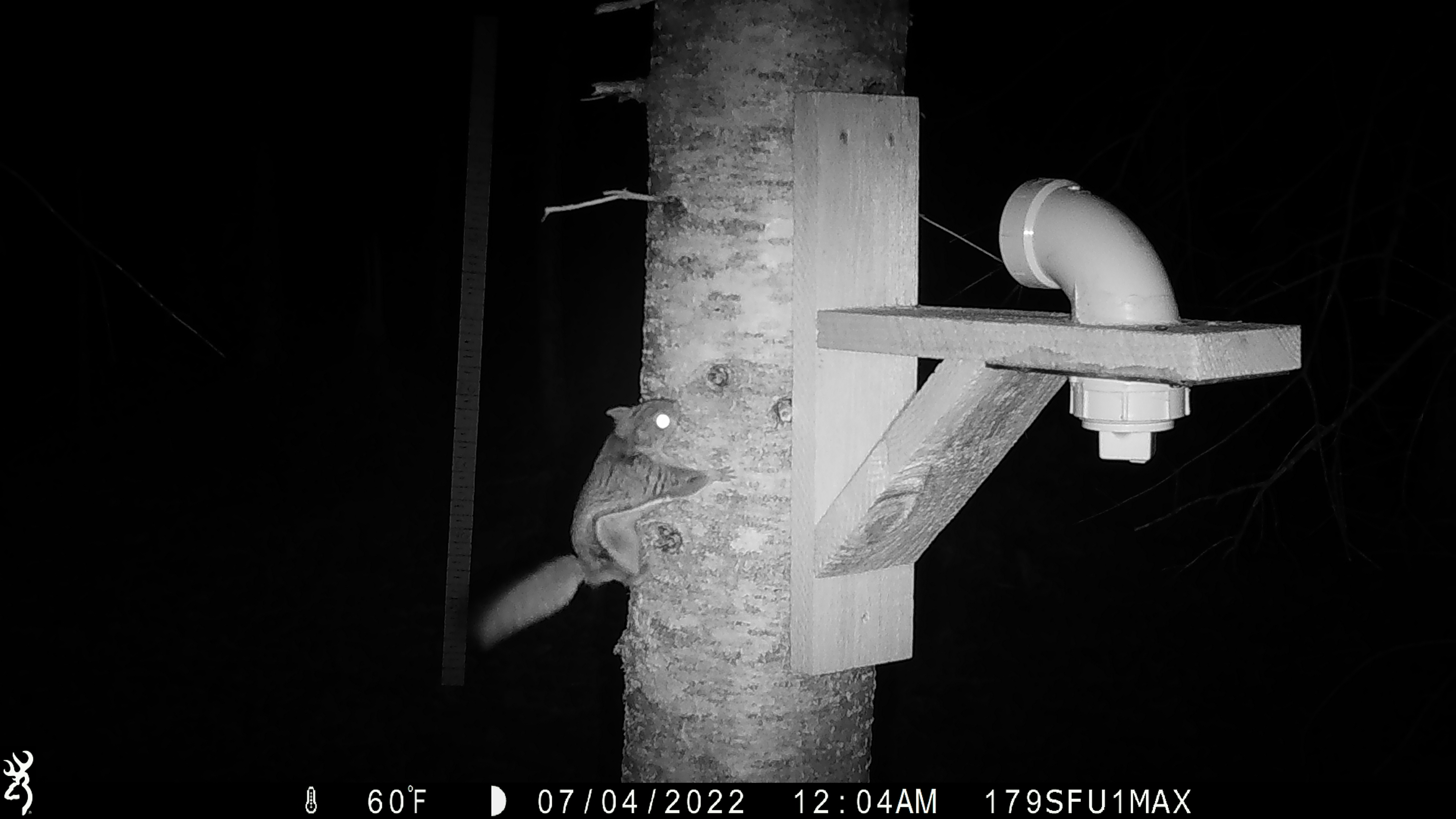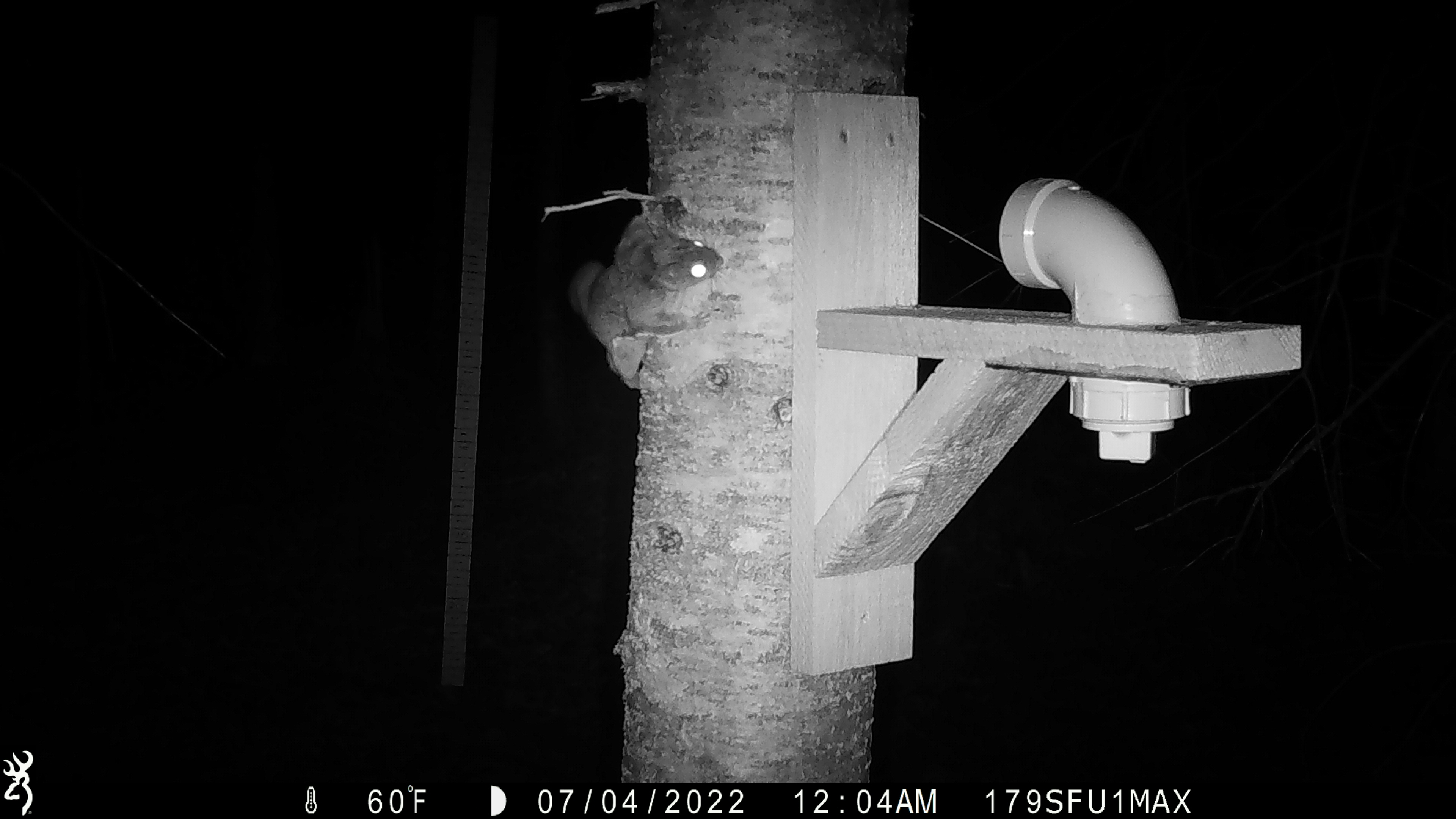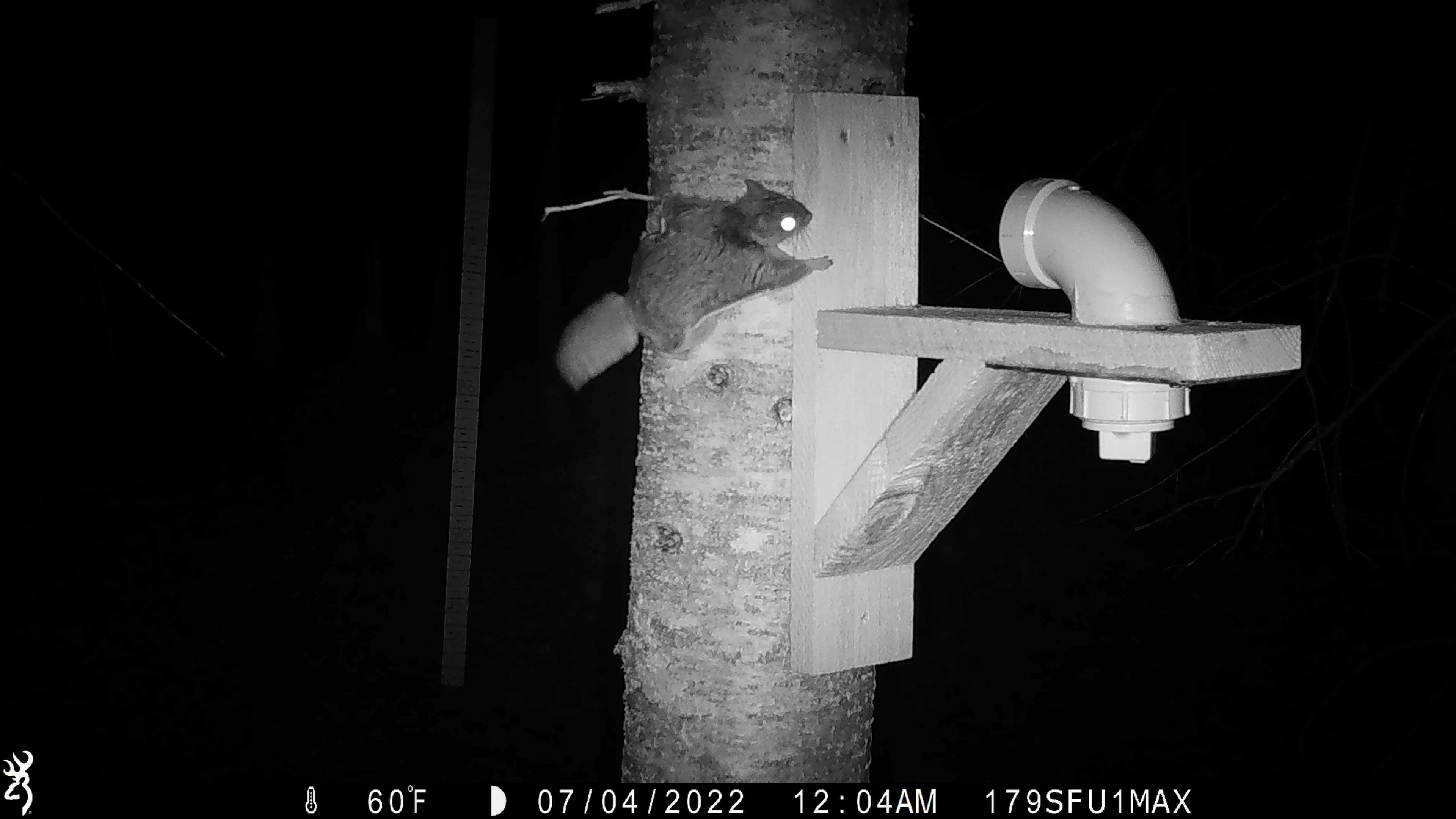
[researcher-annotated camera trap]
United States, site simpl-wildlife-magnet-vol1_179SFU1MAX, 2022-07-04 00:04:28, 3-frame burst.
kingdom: Animalia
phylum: Chordata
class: Mammalia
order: Rodentia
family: Sciuridae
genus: Glaucomys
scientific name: Glaucomys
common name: flying squirrel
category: flying squirrel sp.